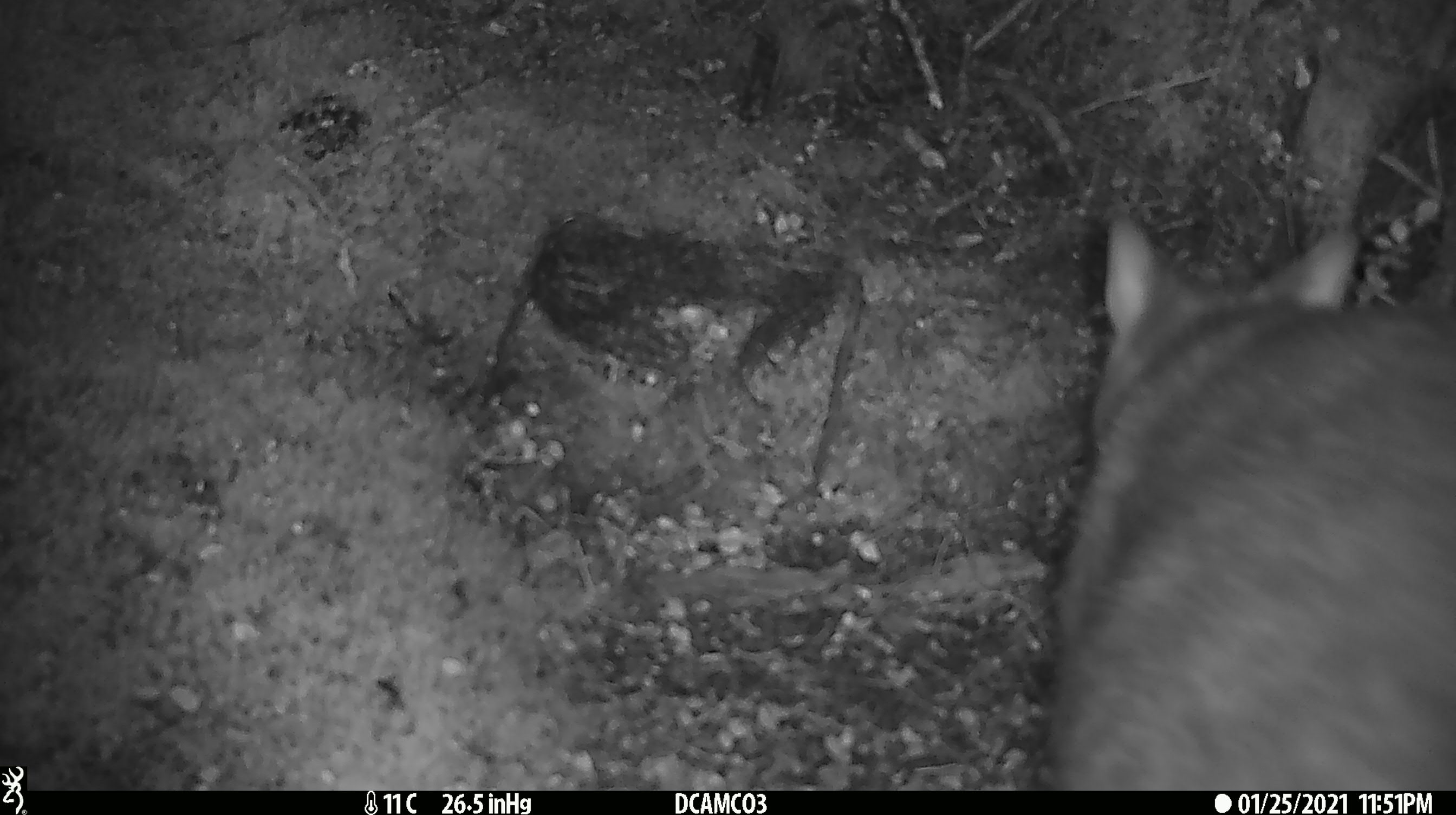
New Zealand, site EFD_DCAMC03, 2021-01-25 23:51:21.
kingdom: Animalia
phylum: Chordata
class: Mammalia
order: Diprotodontia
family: Phalangeridae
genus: Trichosurus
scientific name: Trichosurus vulpecula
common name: common brushtail possum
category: possum